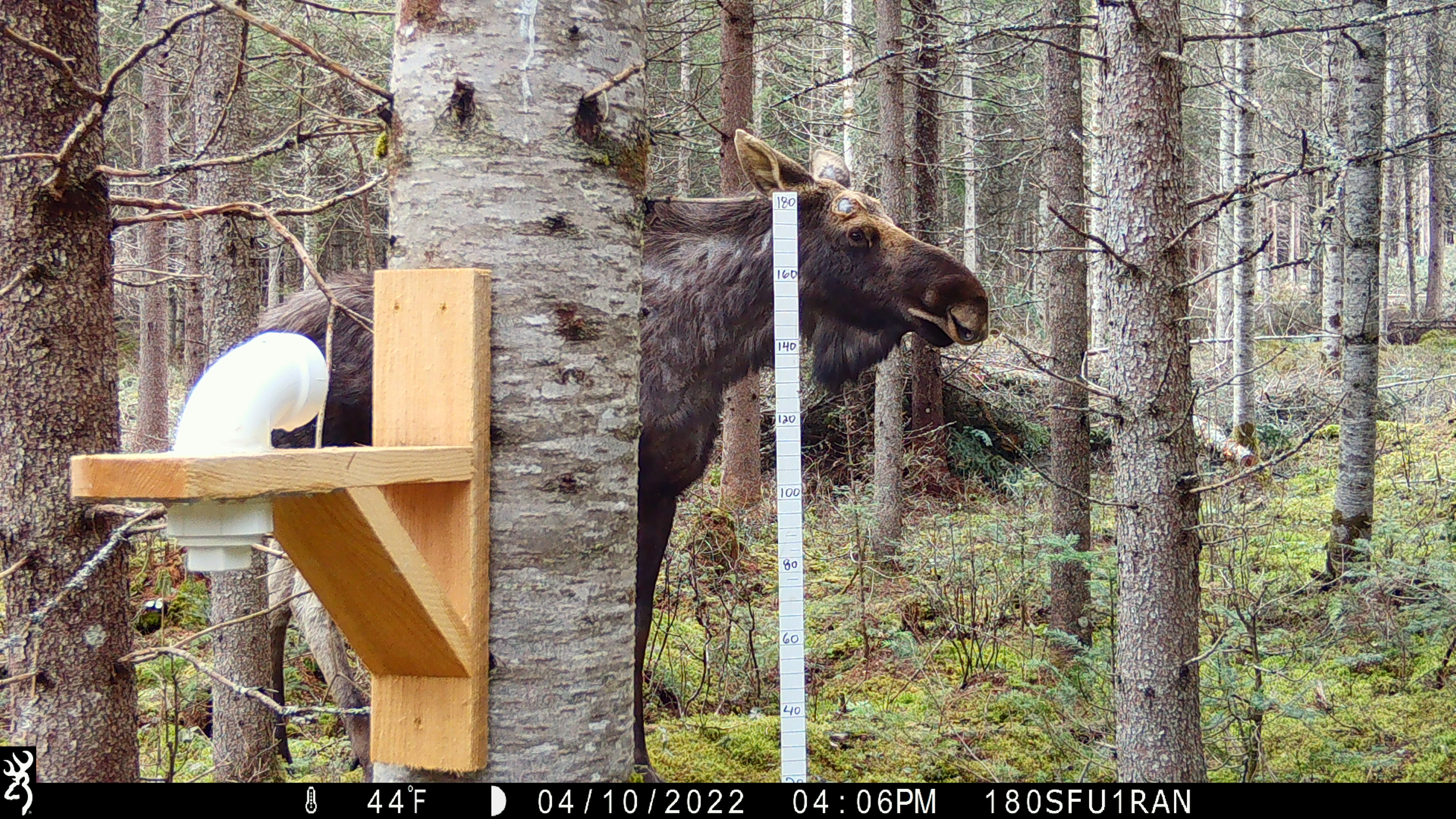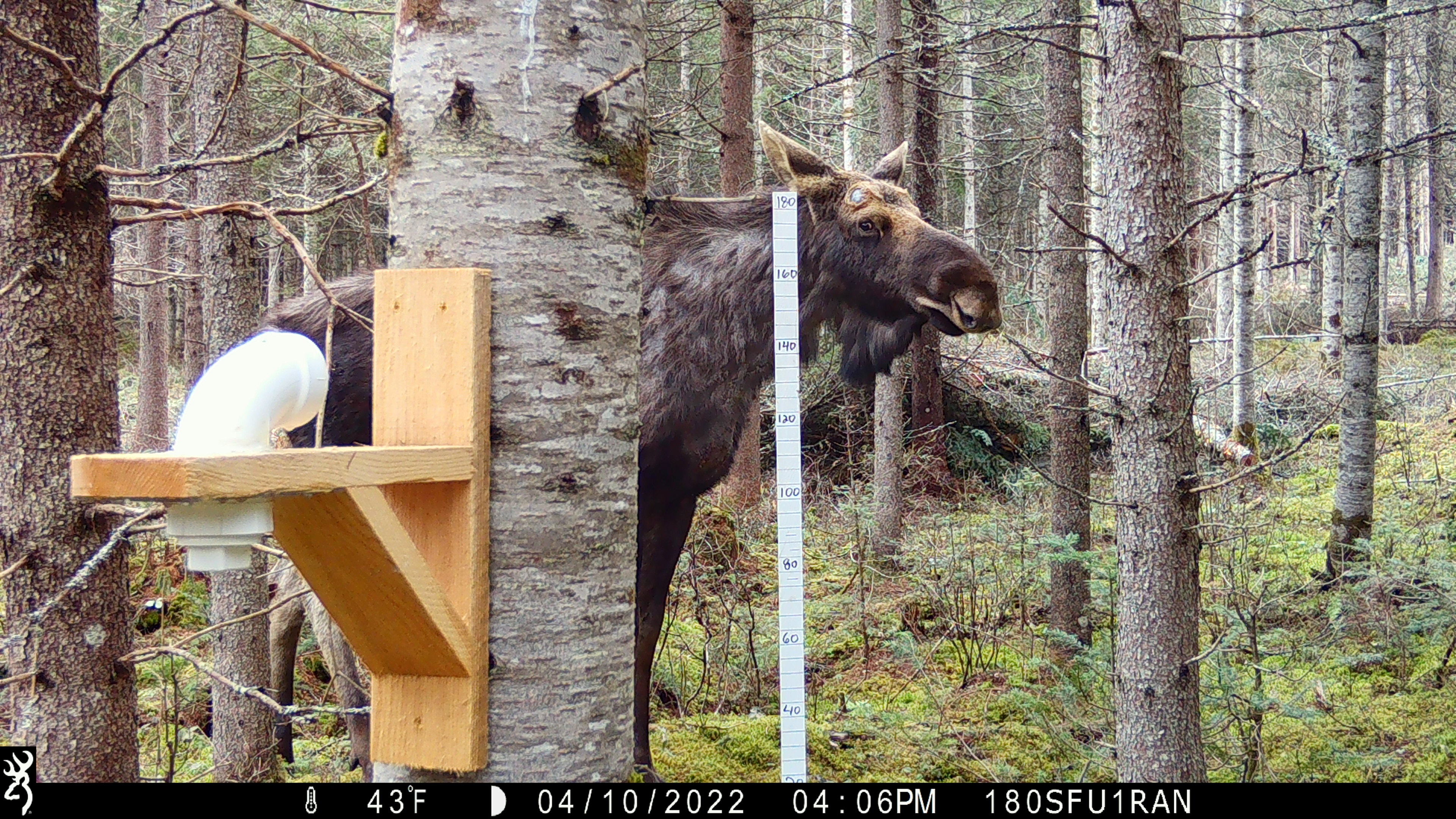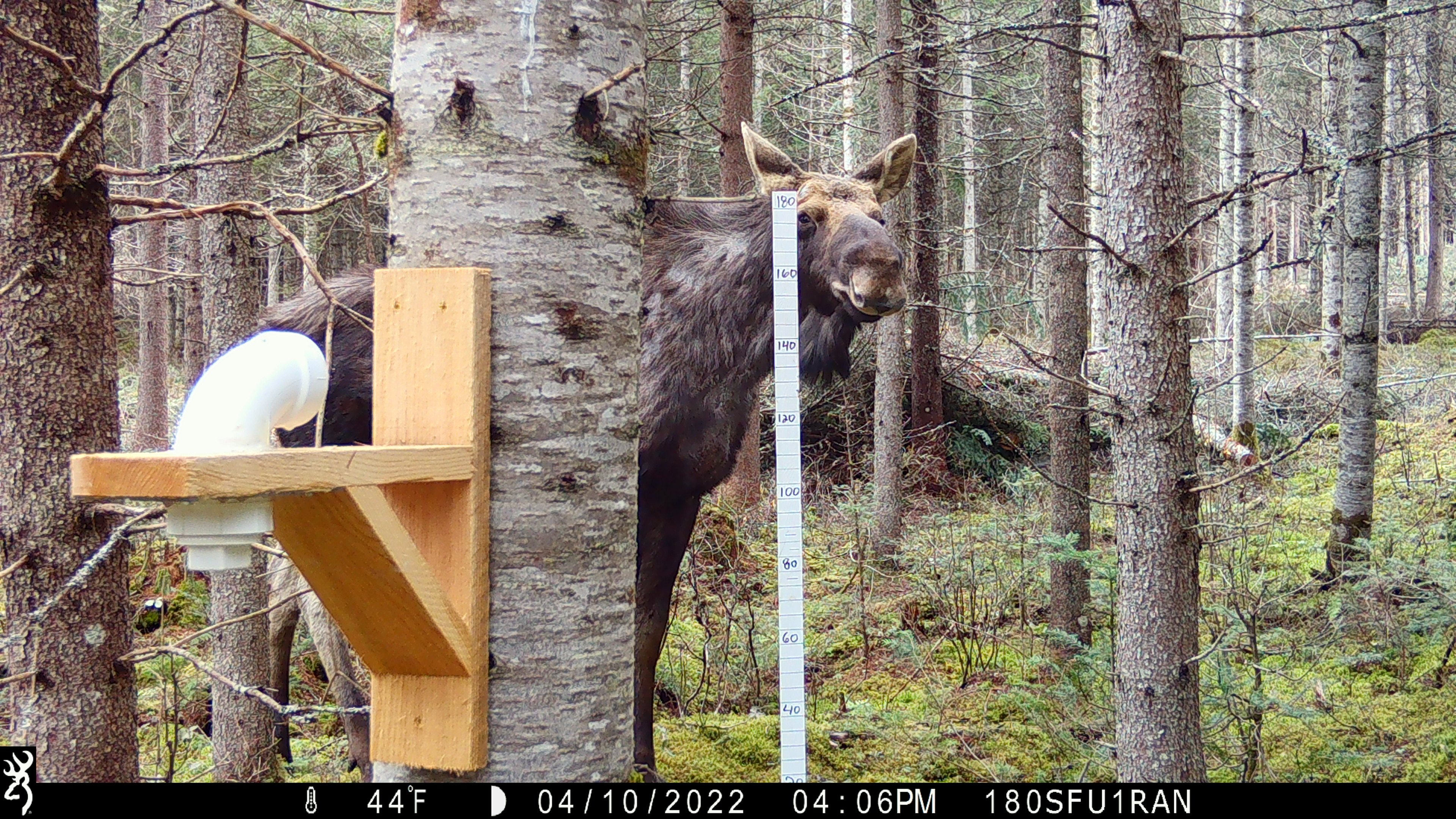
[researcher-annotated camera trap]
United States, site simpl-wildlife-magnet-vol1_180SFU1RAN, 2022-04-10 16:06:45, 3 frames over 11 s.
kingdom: Animalia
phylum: Chordata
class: Mammalia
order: Artiodactyla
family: Cervidae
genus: Alces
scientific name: Alces alces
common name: moose